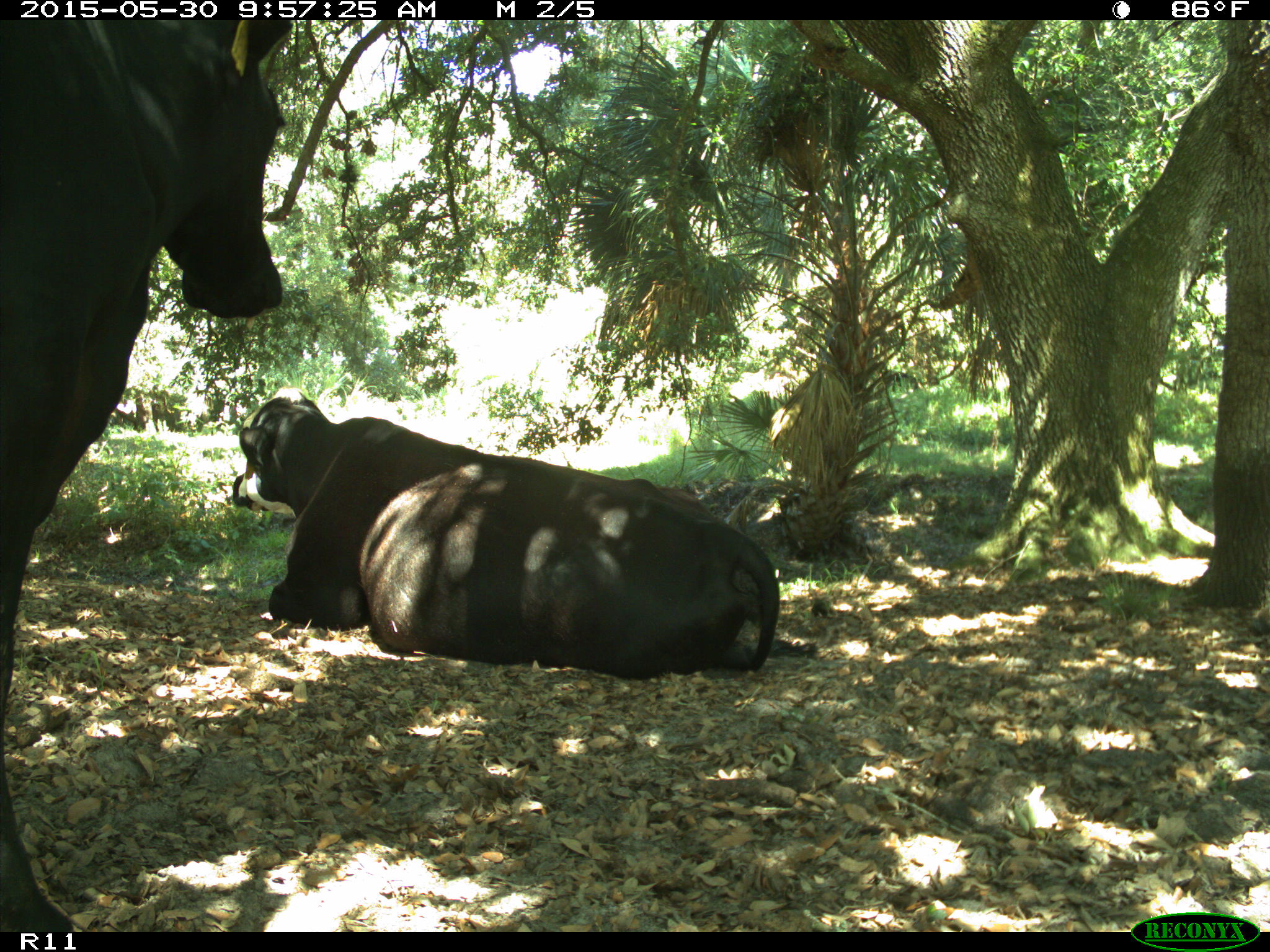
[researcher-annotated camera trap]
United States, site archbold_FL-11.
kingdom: Animalia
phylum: Chordata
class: Mammalia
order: Artiodactyla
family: Bovidae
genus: Bos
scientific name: Bos taurus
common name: domestic cow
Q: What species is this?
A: Bos taurus (domestic cow).